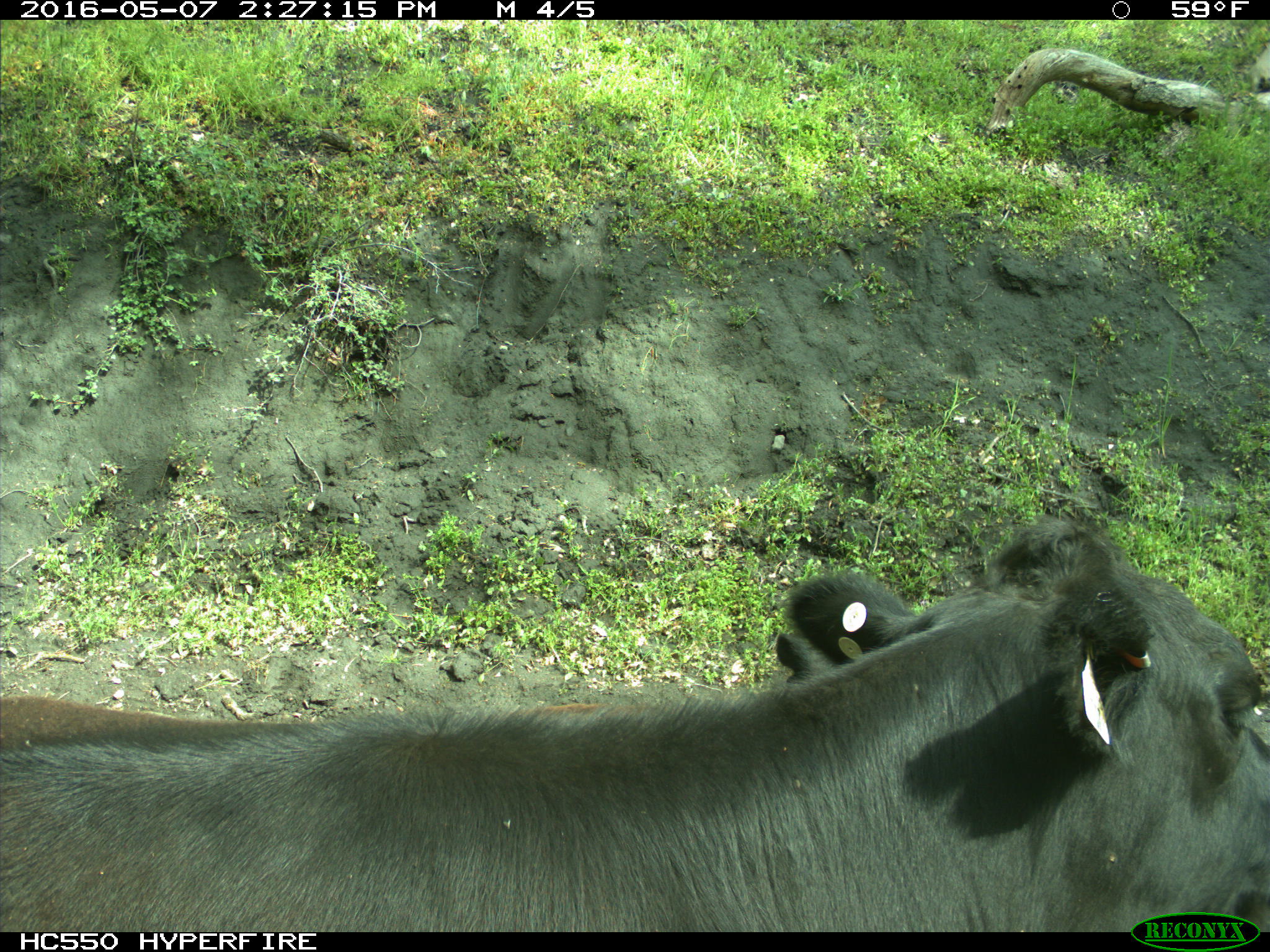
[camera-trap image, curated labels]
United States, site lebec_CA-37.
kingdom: Animalia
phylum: Chordata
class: Mammalia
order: Artiodactyla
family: Bovidae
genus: Bos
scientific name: Bos taurus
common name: domestic cow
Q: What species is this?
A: Bos taurus (domestic cow).